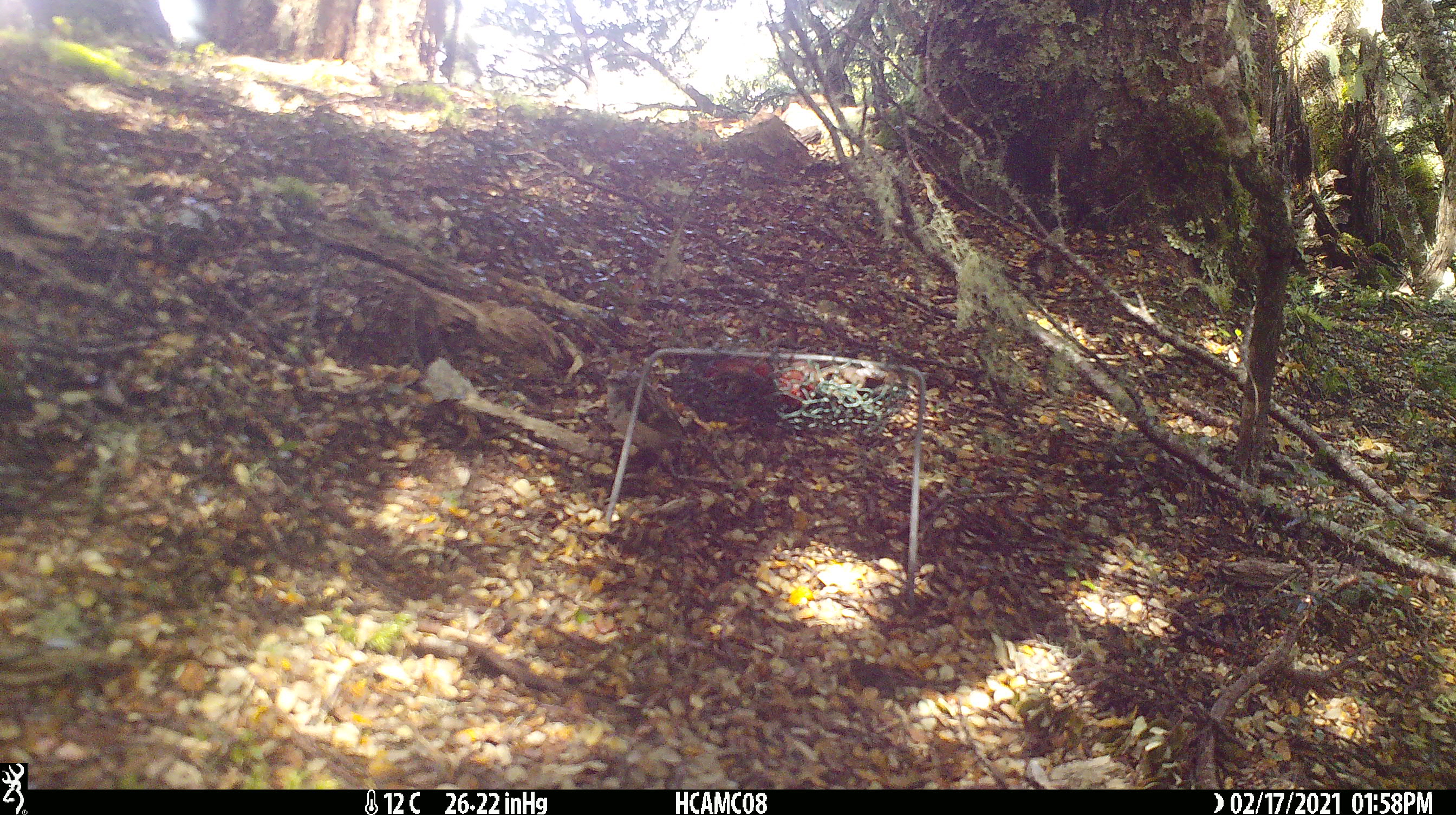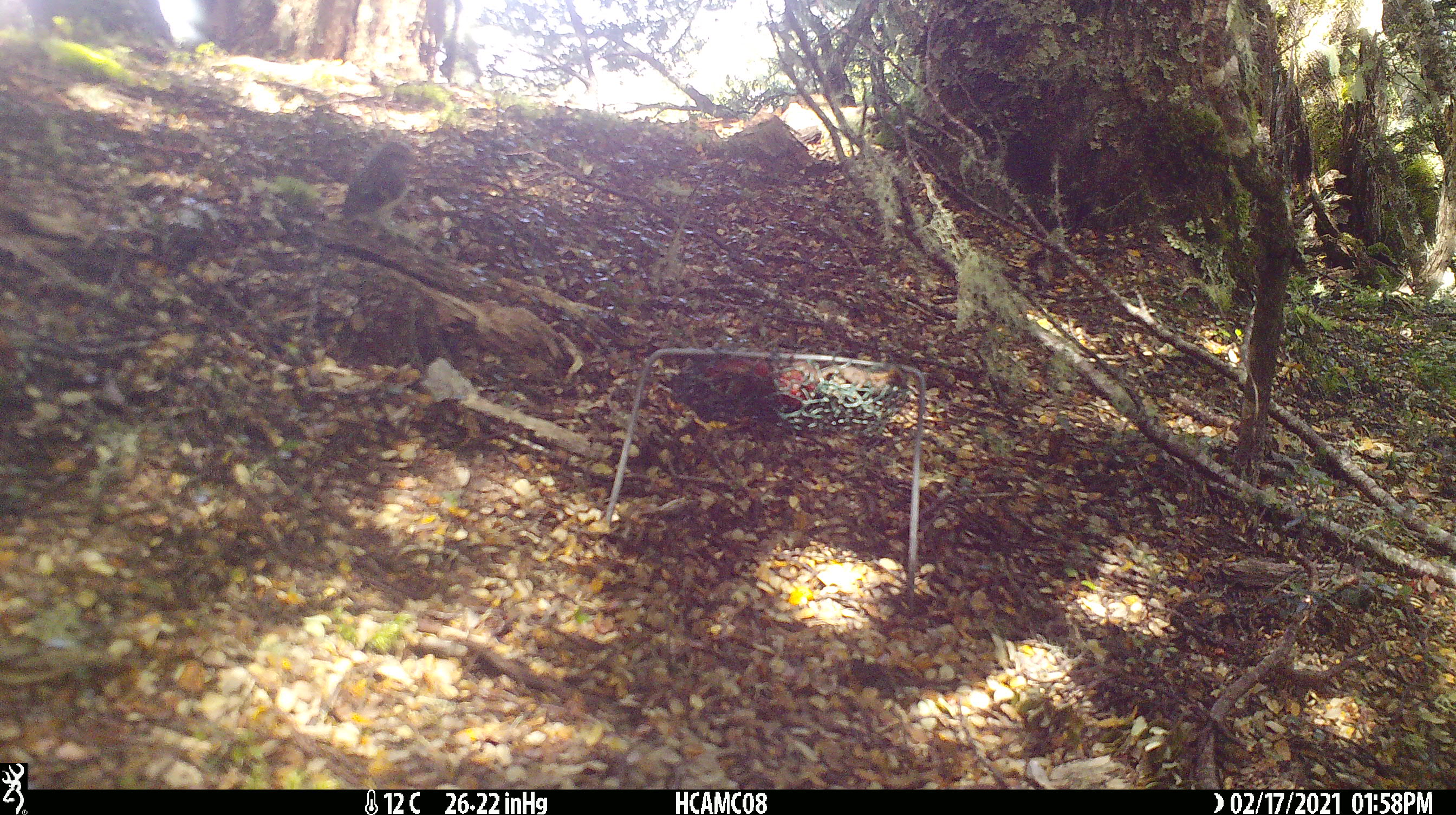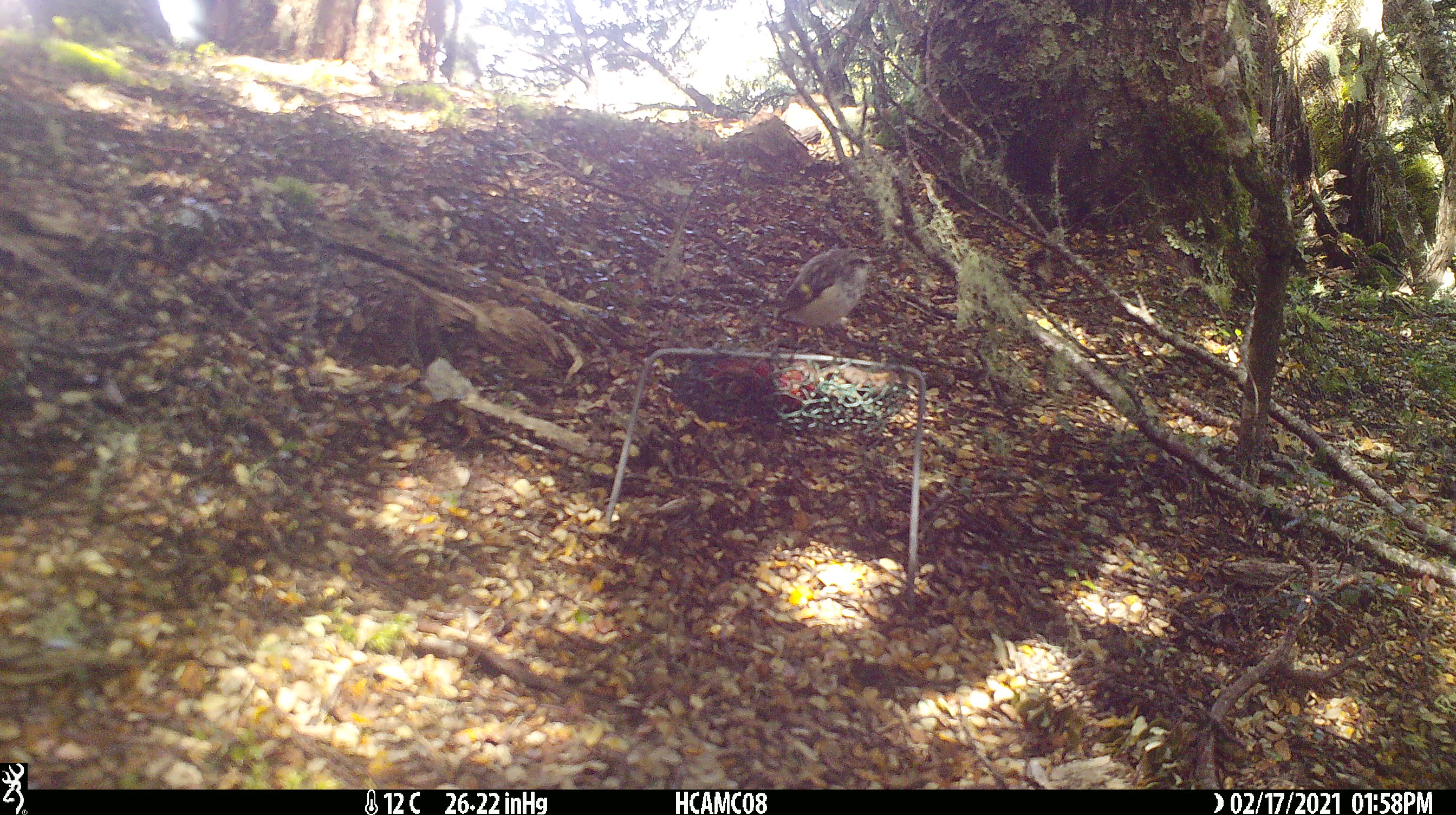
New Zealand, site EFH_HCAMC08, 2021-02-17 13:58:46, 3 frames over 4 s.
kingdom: Animalia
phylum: Chordata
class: Aves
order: Passeriformes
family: Acanthisittidae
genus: Acanthisitta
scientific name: Acanthisitta chloris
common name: rifleman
Rifleman (Acanthisitta chloris).